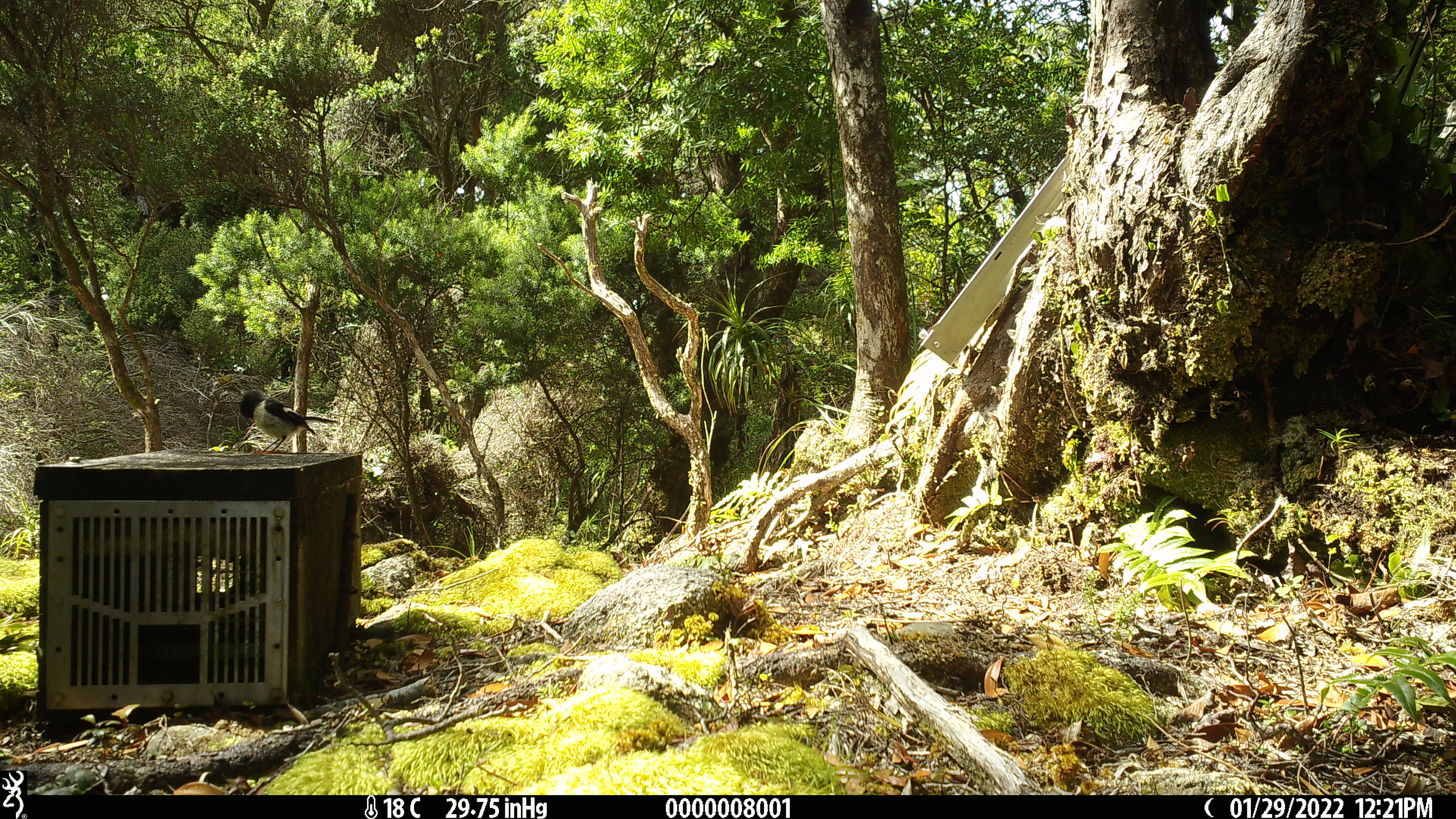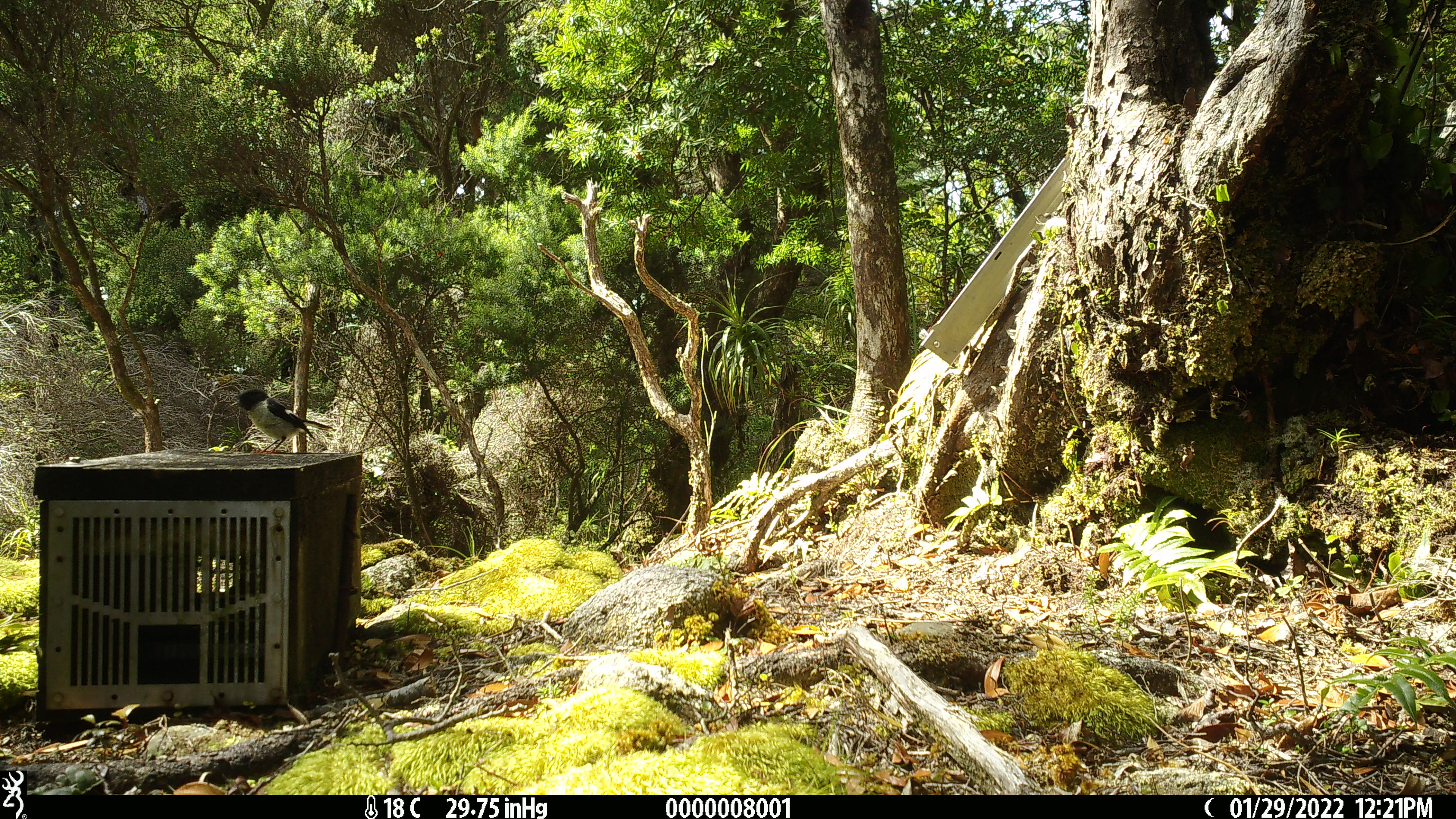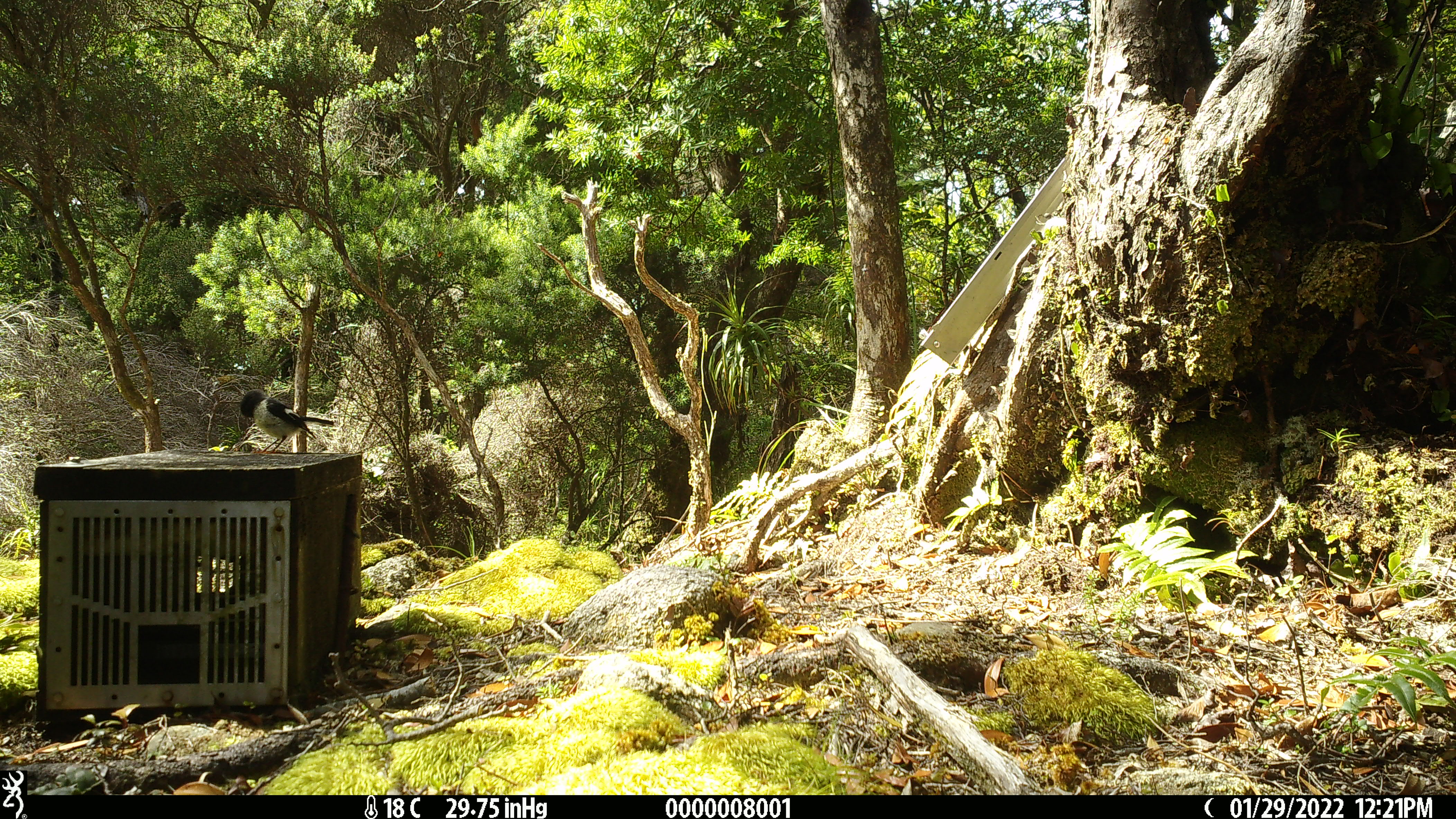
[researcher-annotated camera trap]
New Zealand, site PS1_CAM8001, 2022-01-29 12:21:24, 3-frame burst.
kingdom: Animalia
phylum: Chordata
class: Aves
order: Passeriformes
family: Petroicidae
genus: Petroica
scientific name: Petroica macrocephala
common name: tomtit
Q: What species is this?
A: Tomtit (Petroica macrocephala).